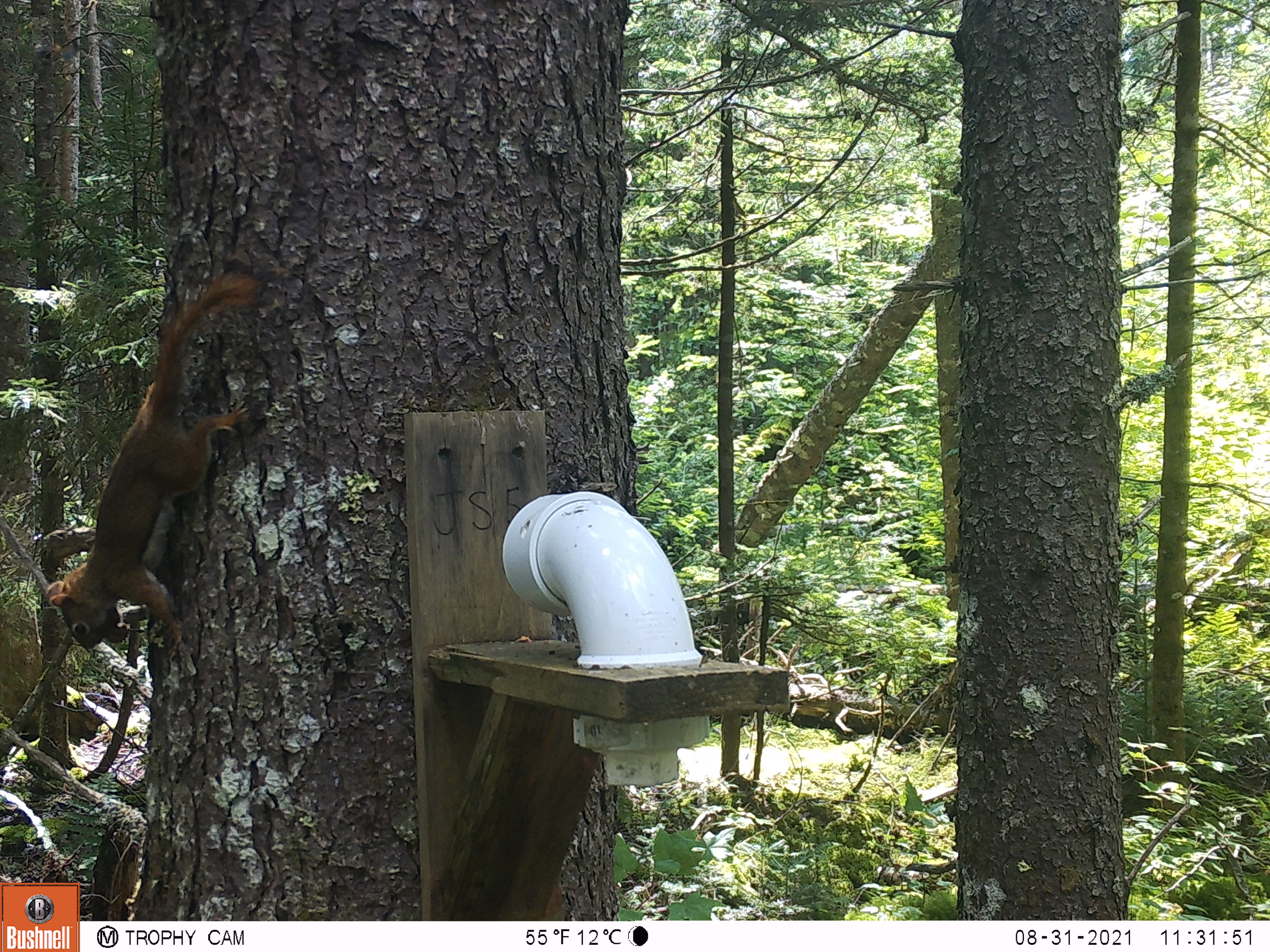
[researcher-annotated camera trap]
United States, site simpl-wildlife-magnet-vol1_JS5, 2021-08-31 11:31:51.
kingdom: Animalia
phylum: Chordata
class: Mammalia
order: Rodentia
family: Sciuridae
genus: Tamiasciurus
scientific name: Tamiasciurus hudsonicus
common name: red squirrel